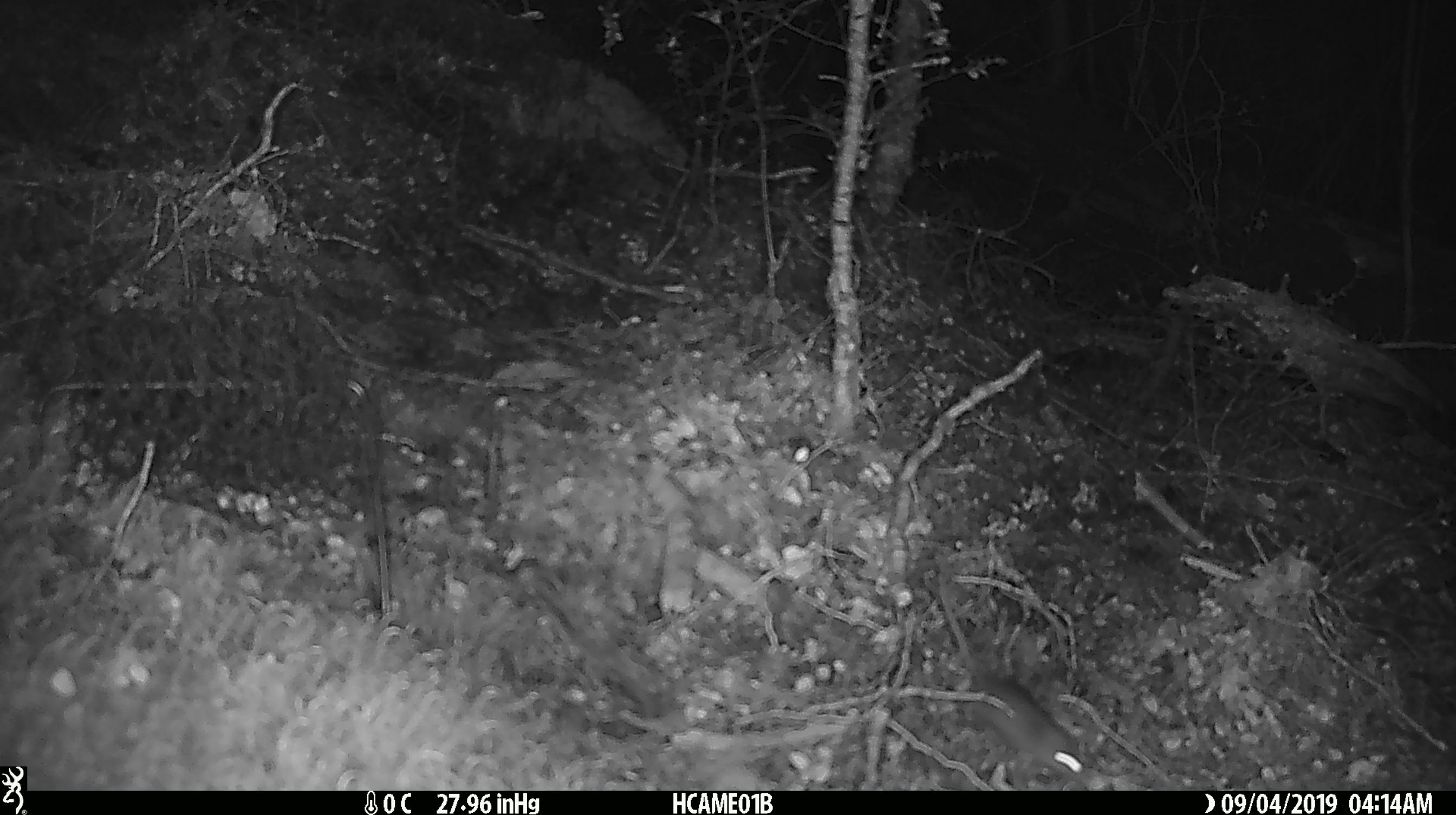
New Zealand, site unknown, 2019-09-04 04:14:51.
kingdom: Animalia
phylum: Chordata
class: Mammalia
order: Rodentia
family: Muridae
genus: Mus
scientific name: Mus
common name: mouse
Mouse (Mus).